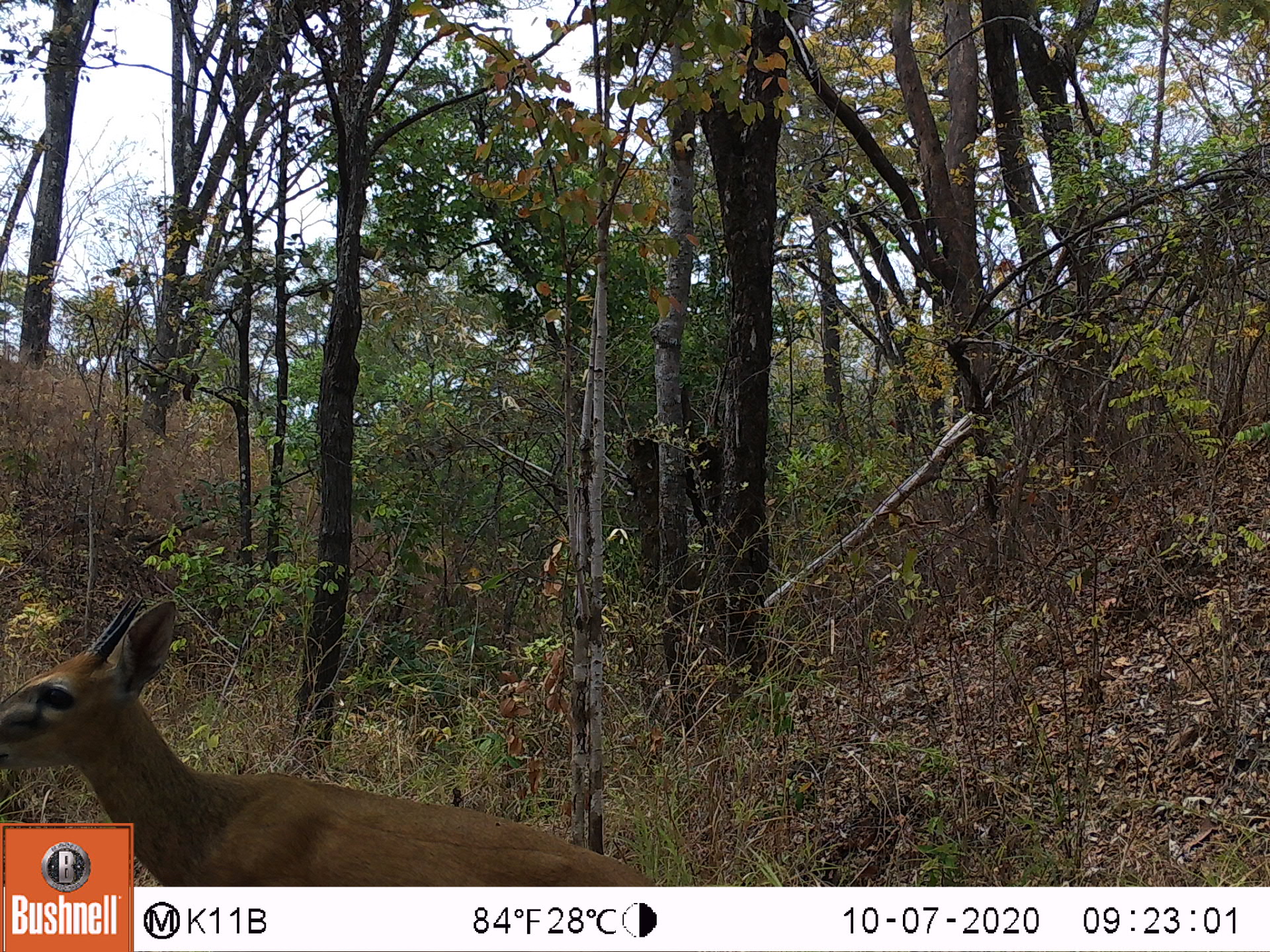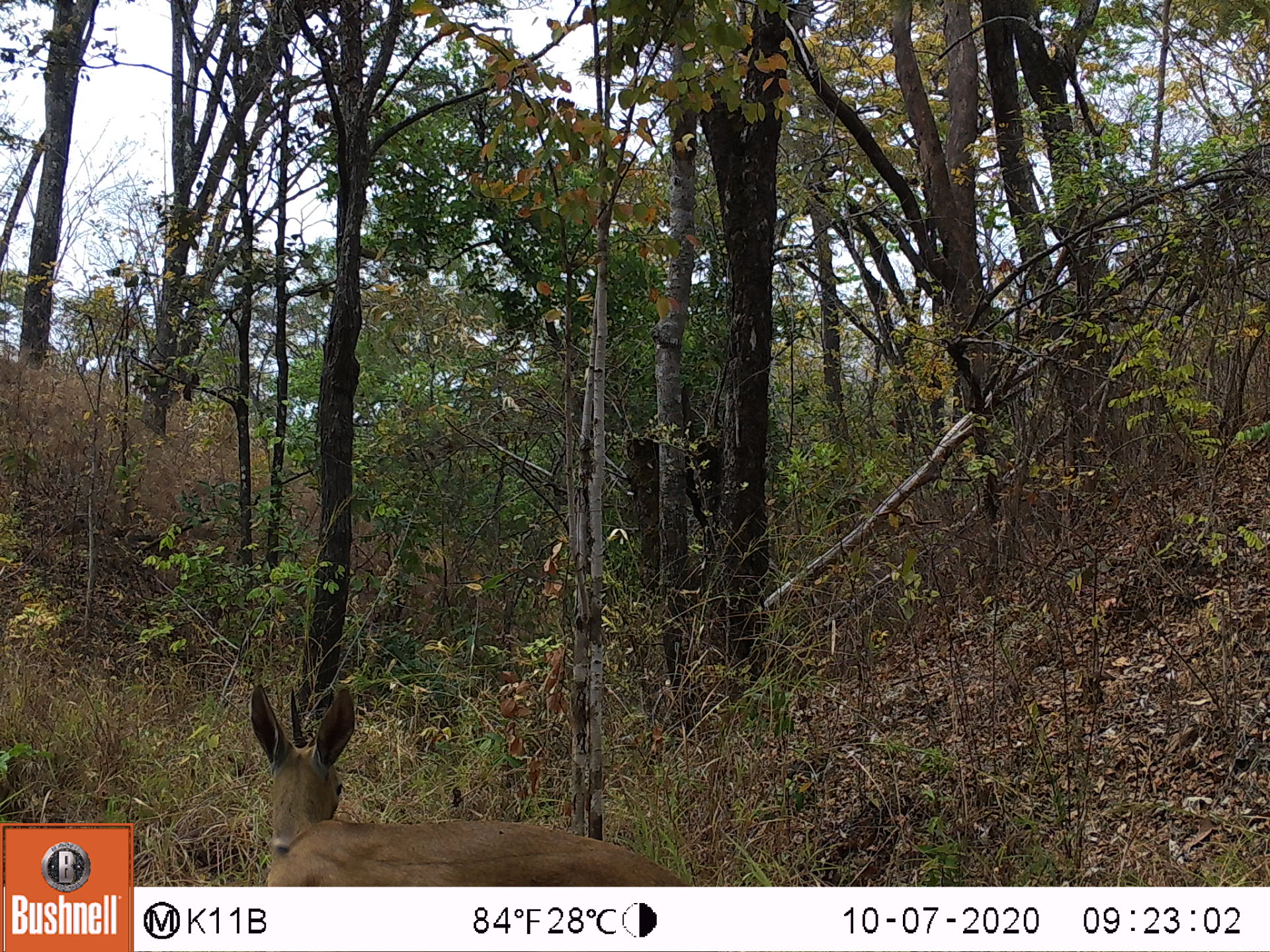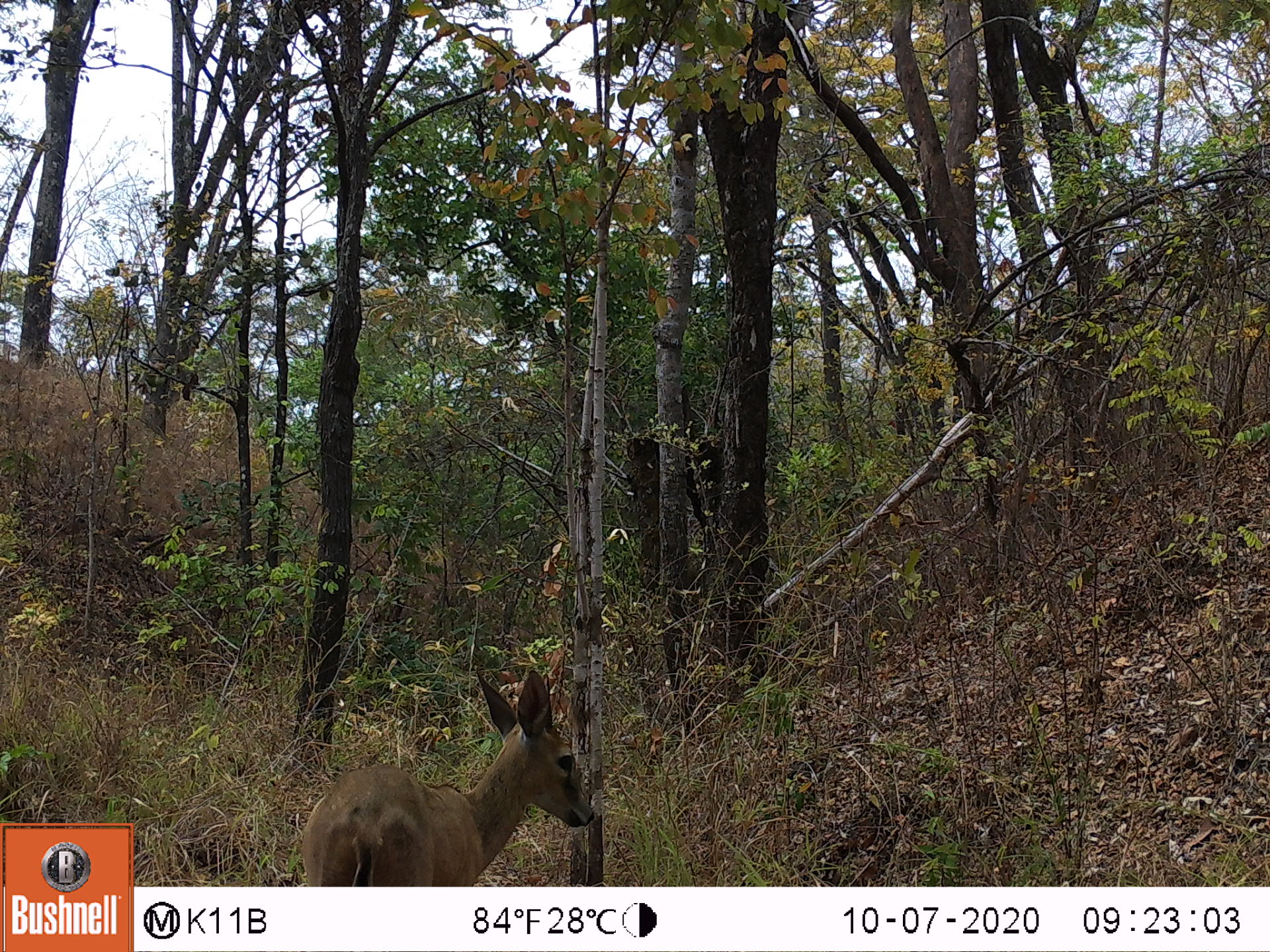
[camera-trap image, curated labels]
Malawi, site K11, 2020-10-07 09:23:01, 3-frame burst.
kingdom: Animalia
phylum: Chordata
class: Mammalia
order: Artiodactyla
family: Bovidae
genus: Sylvicapra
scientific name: Sylvicapra grimmia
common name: common duiker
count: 1